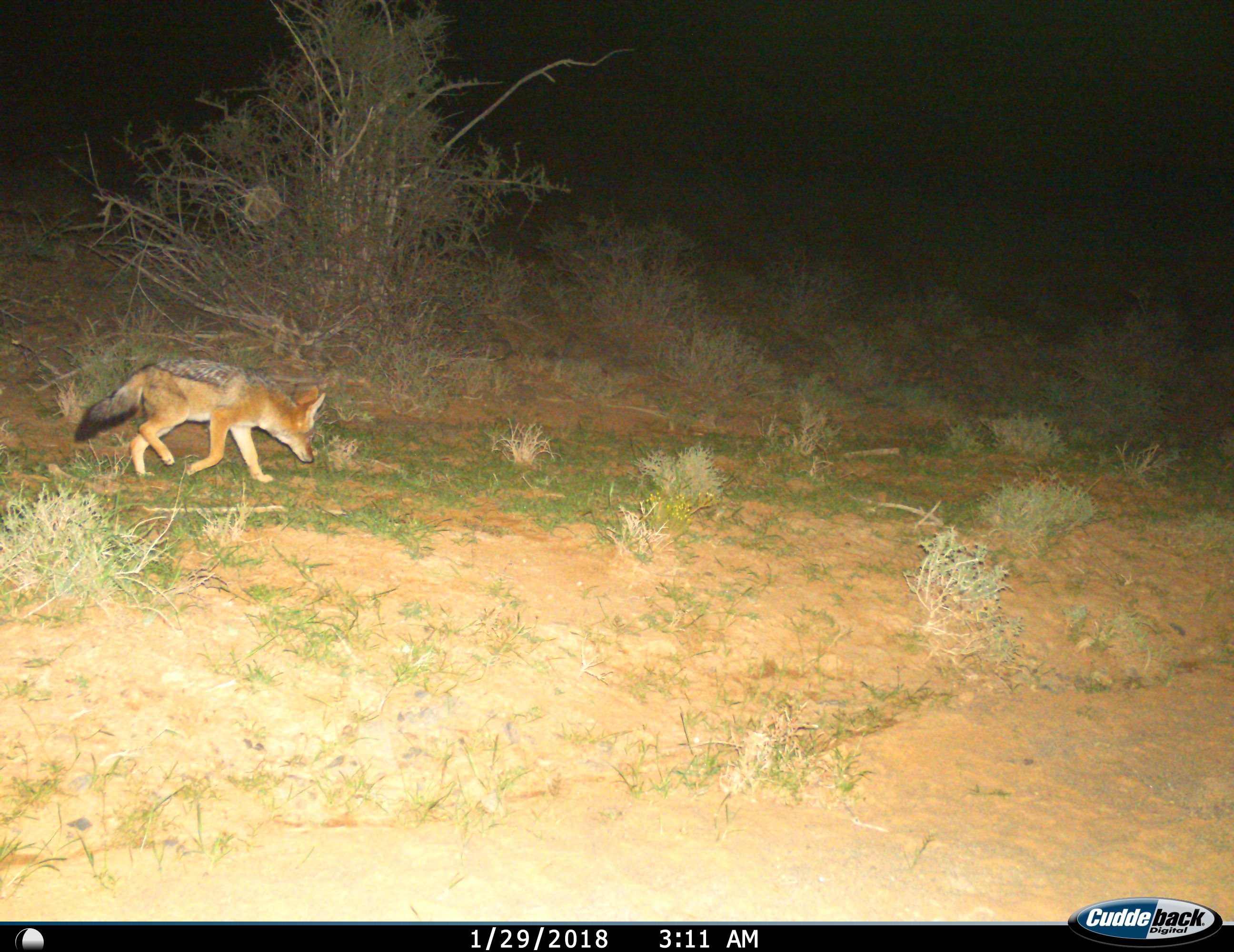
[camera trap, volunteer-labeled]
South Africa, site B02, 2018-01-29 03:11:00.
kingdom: Animalia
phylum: Chordata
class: Mammalia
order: Carnivora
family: Canidae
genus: Lupulella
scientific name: Lupulella mesomelas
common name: black-backed jackal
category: jackalblackbacked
Jackalblackbacked (black-backed jackal) (Lupulella mesomelas), count 1. Behavior (volunteer vote fractions): standing 10%, resting 0%, moving 100%, interacting 0%. Young present (vote fraction): 0%. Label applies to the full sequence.